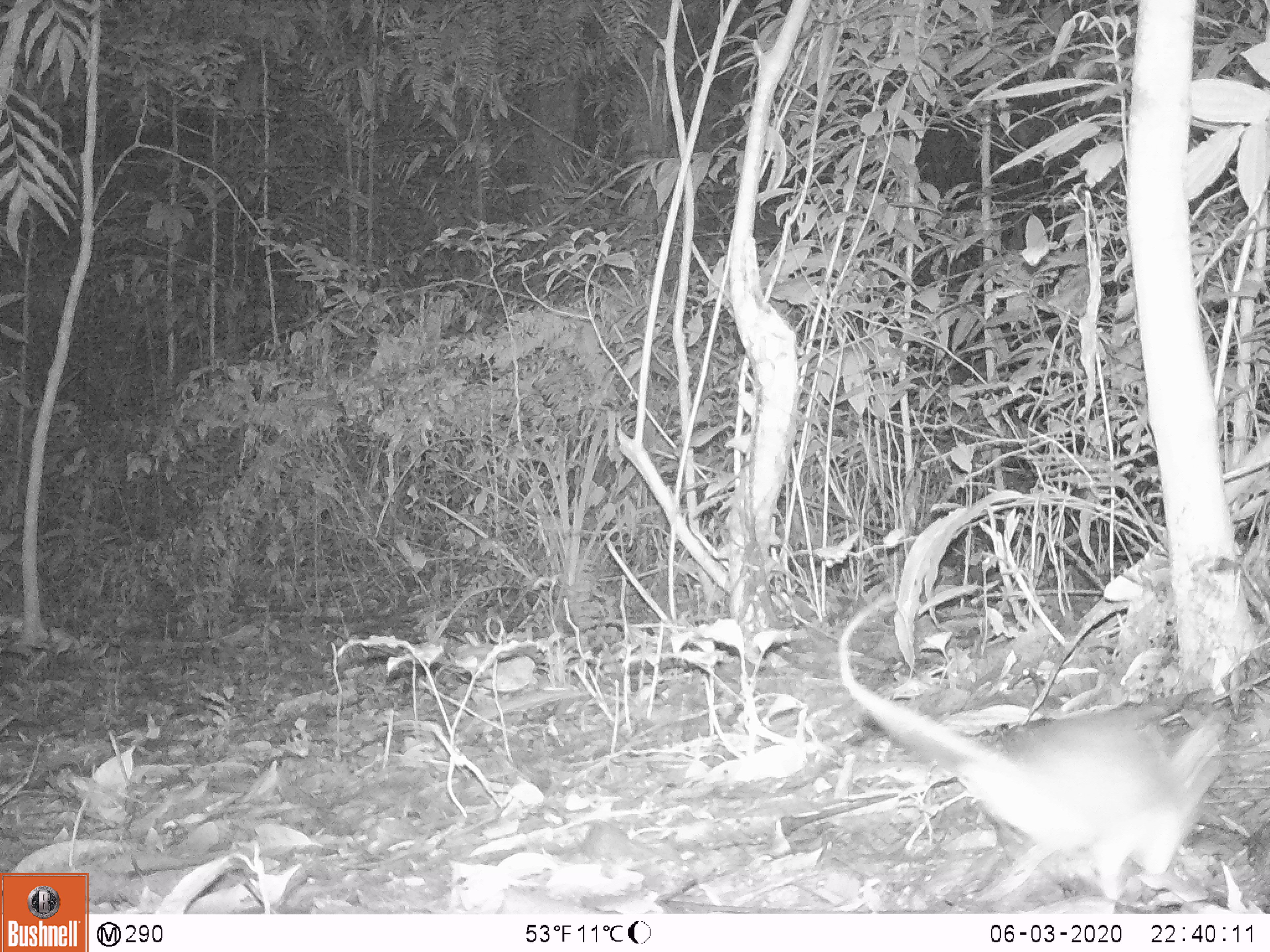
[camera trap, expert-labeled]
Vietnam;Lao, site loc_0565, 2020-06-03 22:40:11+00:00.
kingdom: Animalia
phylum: Chordata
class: Mammalia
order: Rodentia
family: Muridae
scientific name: Muridae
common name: old-world mice and rats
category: unidentified murid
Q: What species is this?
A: Unidentified murid (old-world mice and rats) (Muridae).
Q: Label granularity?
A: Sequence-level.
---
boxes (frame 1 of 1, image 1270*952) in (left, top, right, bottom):
unidentified murid: (837, 593, 1230, 902)